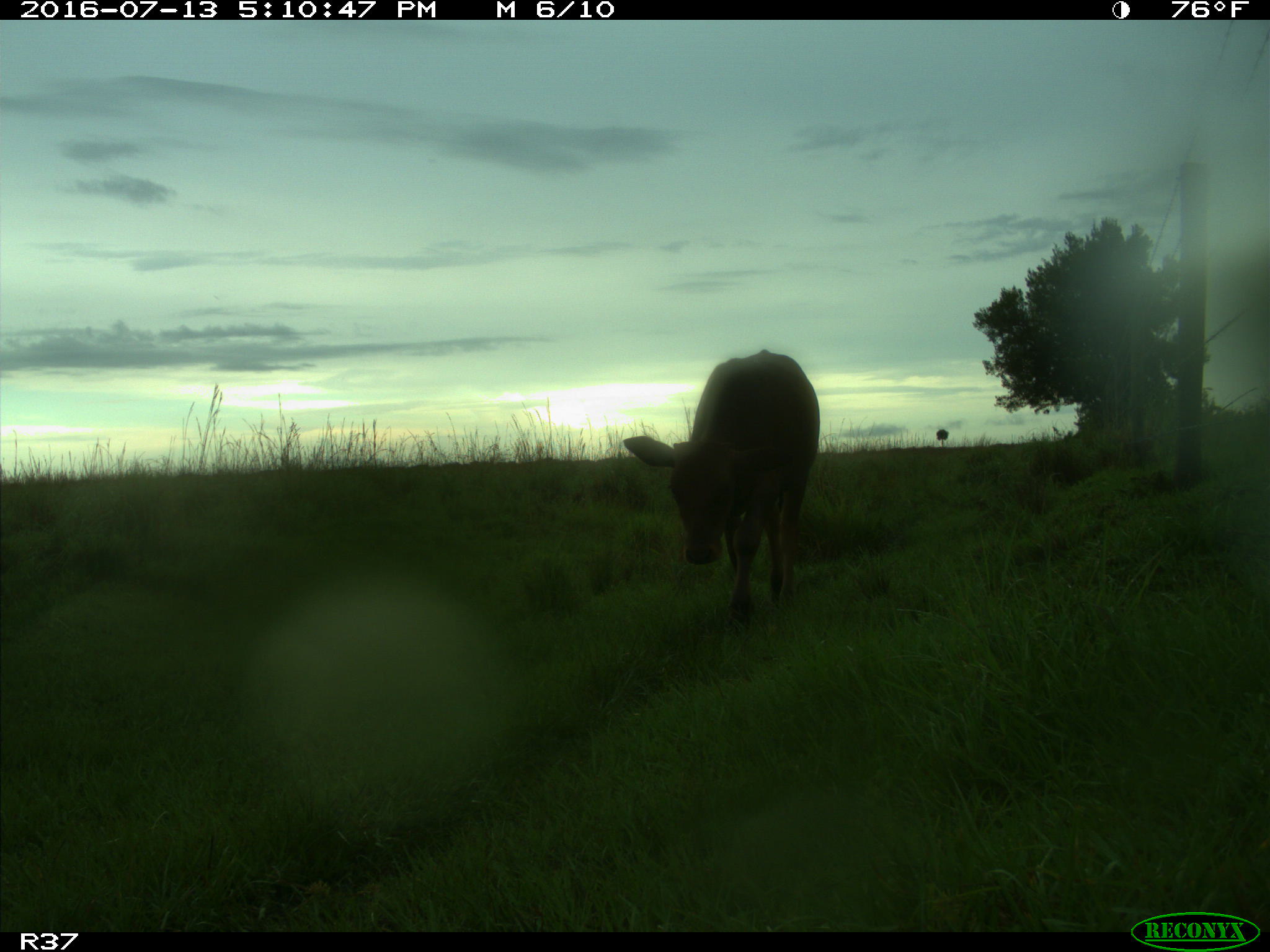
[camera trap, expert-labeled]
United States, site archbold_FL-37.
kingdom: Animalia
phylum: Chordata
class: Mammalia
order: Artiodactyla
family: Bovidae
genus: Bos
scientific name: Bos taurus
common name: domestic cow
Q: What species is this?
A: Bos taurus (domestic cow).